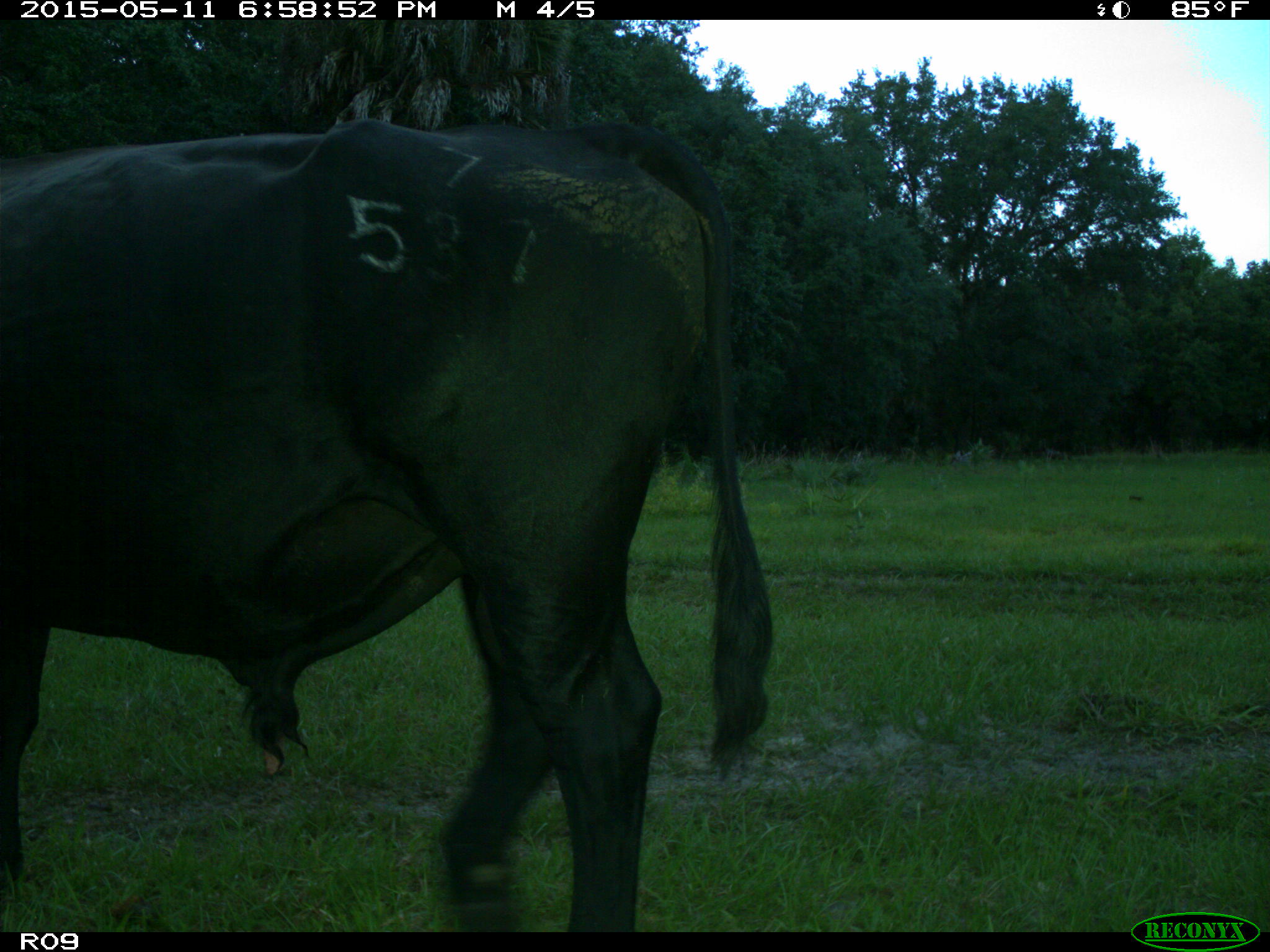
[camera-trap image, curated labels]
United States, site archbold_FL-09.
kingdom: Animalia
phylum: Chordata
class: Mammalia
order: Artiodactyla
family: Bovidae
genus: Bos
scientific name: Bos taurus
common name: domestic cow